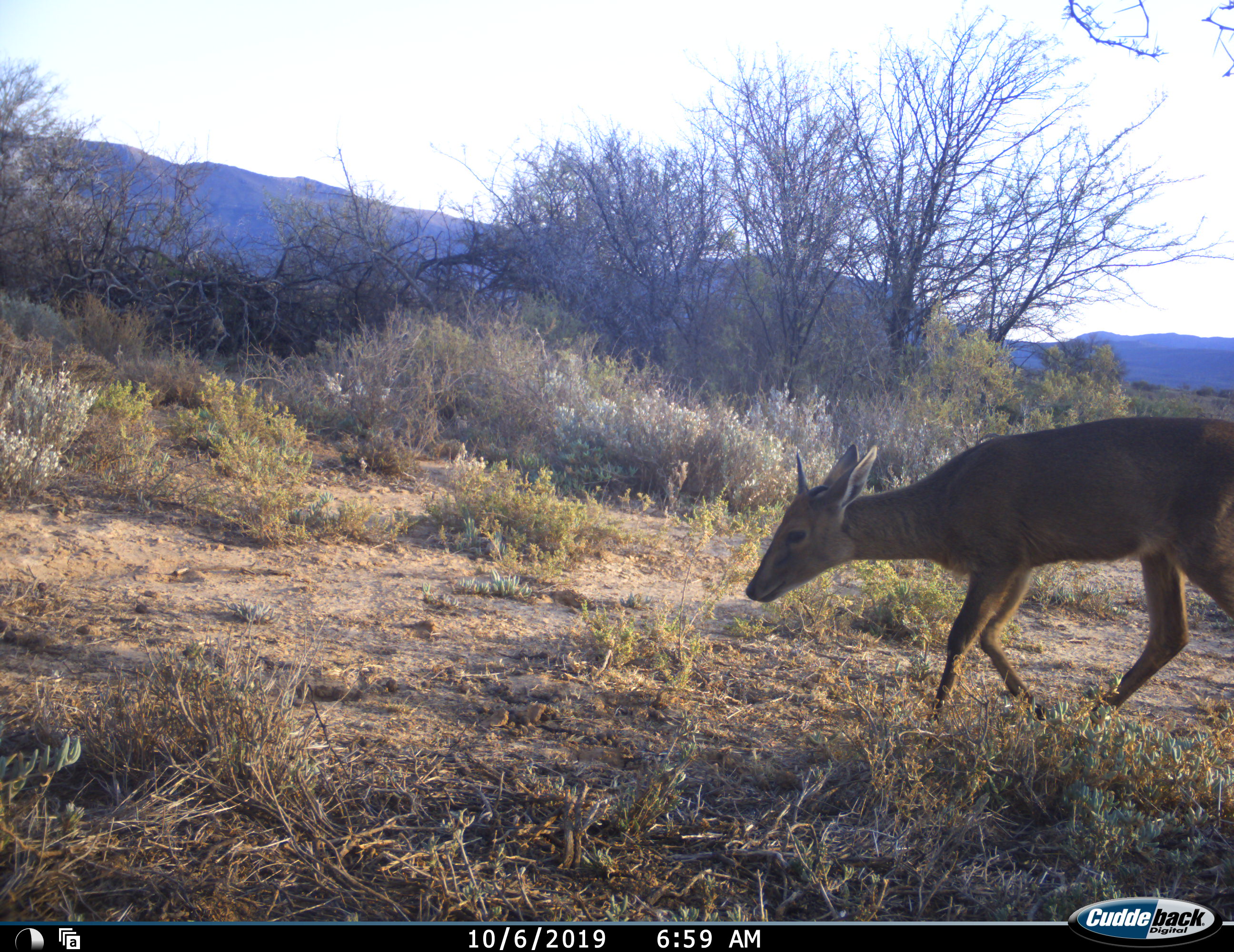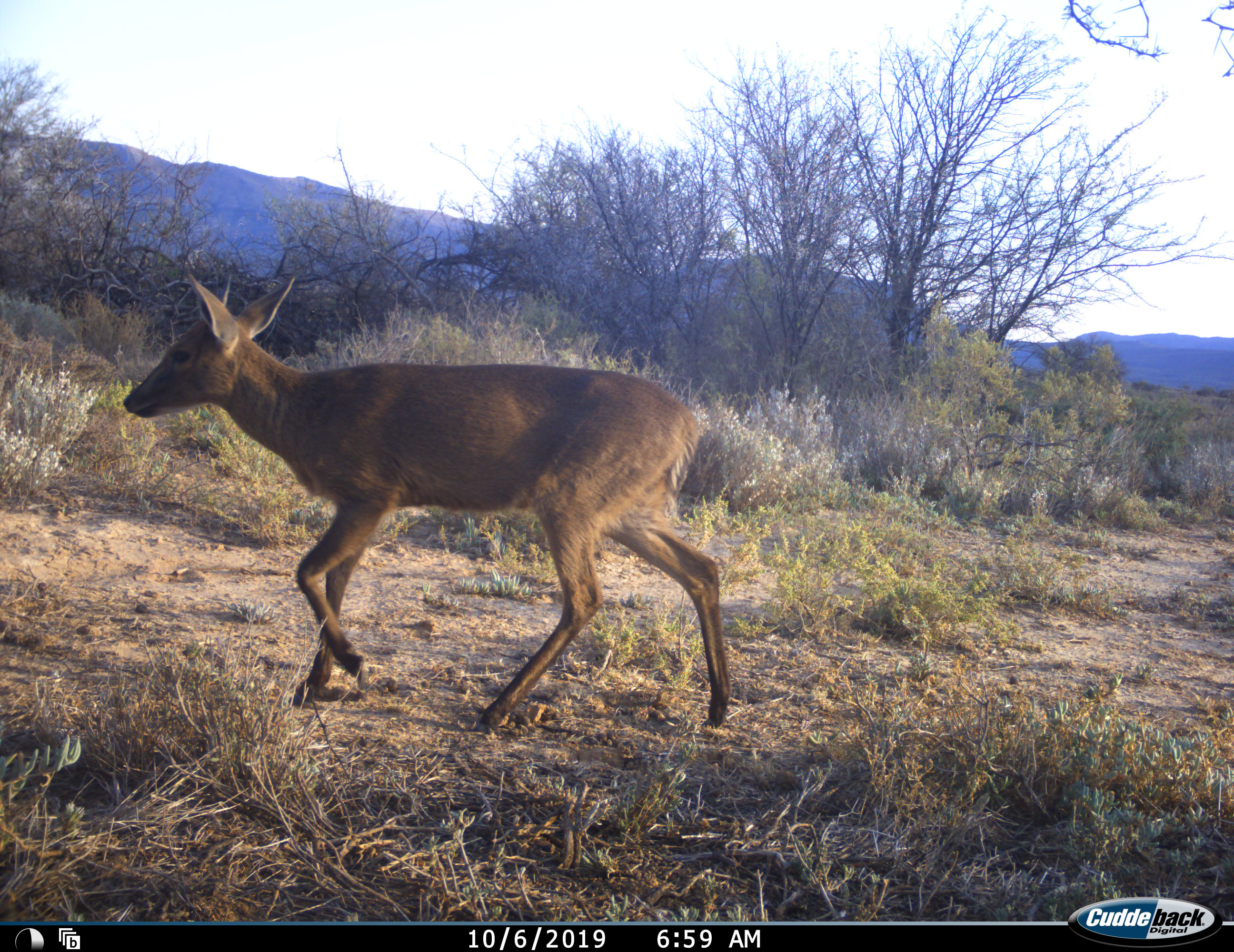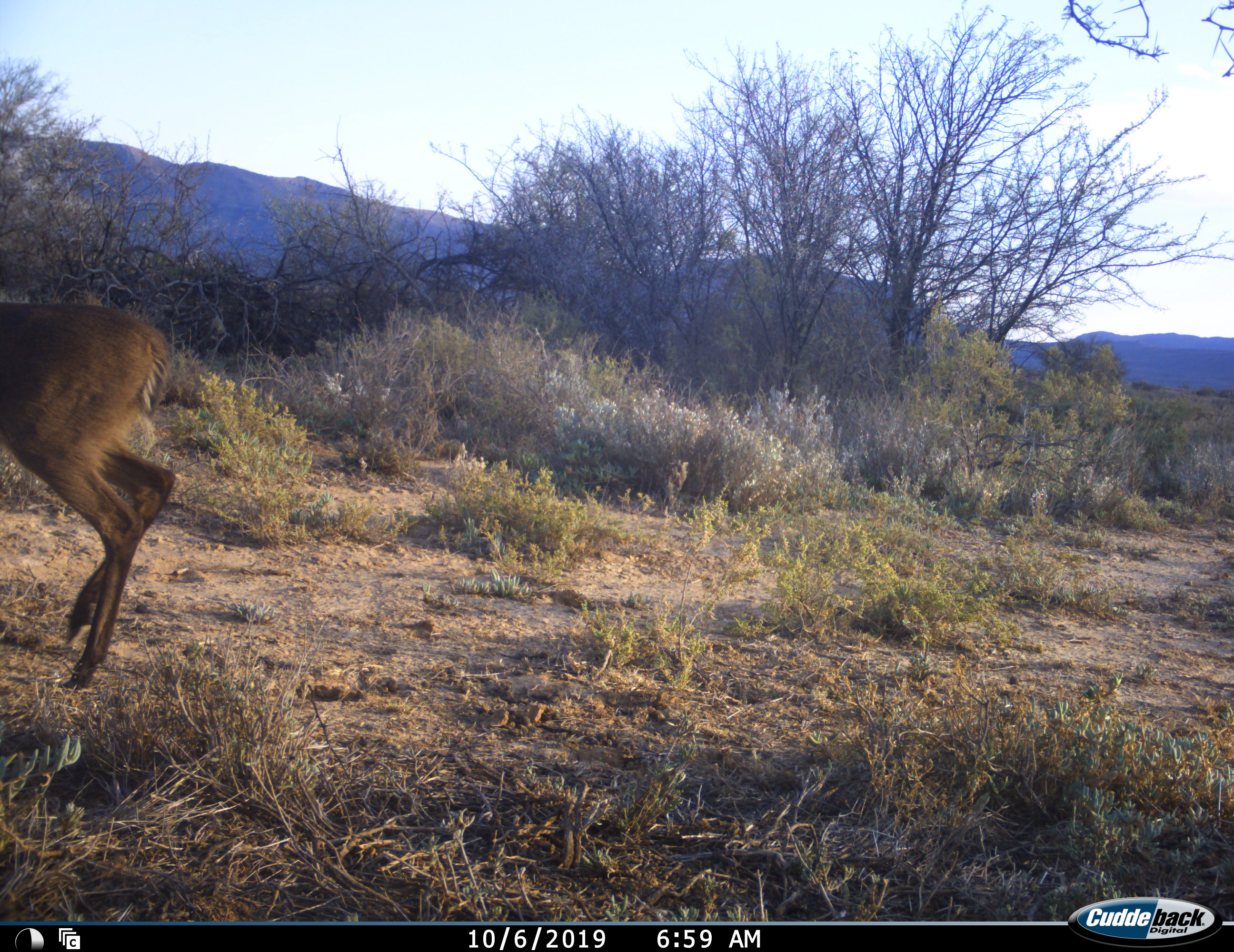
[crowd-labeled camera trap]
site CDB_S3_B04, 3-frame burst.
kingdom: Animalia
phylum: Chordata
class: Mammalia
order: Artiodactyla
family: Bovidae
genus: Sylvicapra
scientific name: Sylvicapra grimmia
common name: common duiker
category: duikercommongrey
Duikercommongrey (common duiker) (Sylvicapra grimmia), count 1. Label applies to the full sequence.